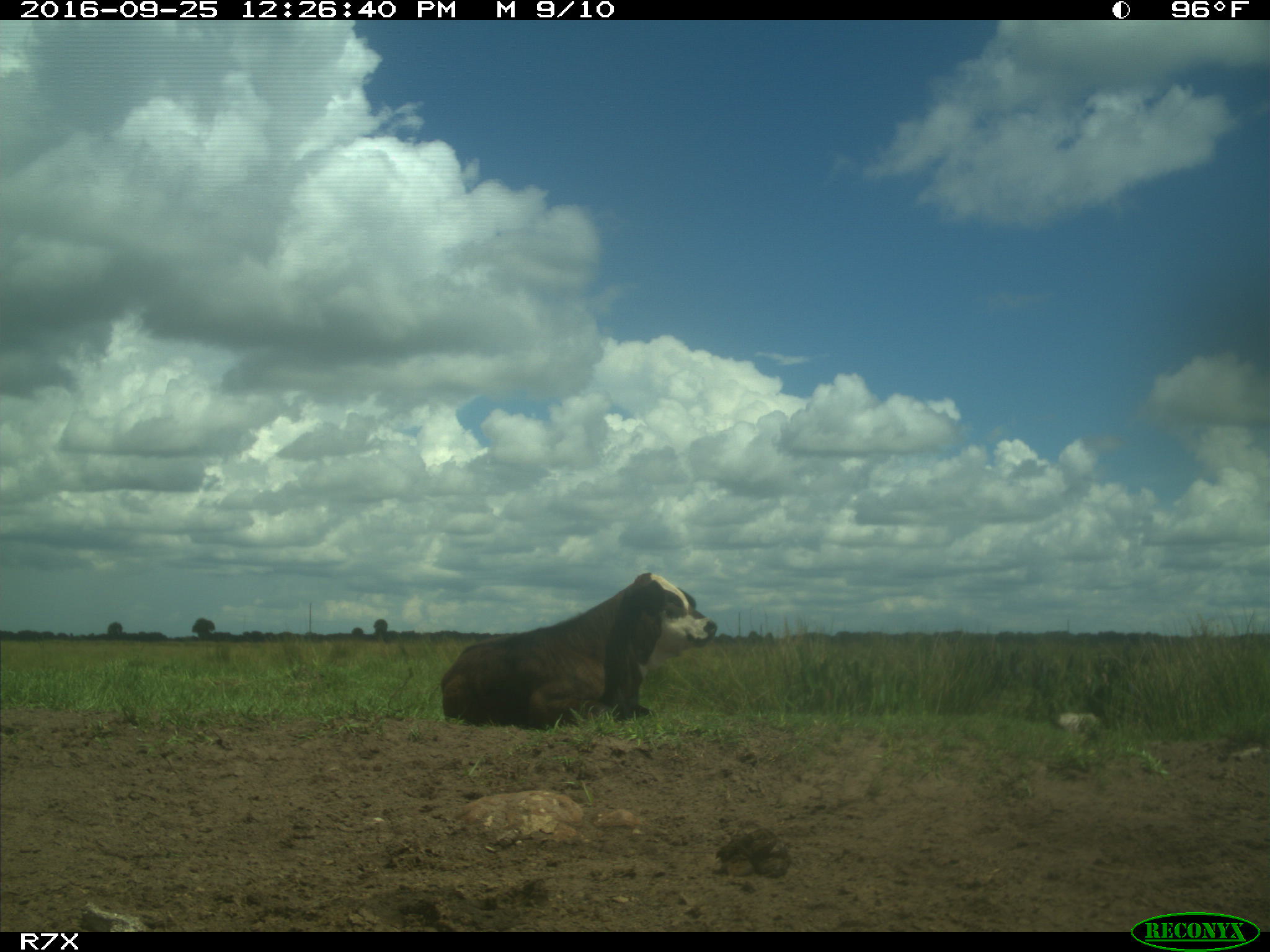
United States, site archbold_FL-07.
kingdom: Animalia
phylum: Chordata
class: Mammalia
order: Artiodactyla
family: Bovidae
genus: Bos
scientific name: Bos taurus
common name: domestic cow